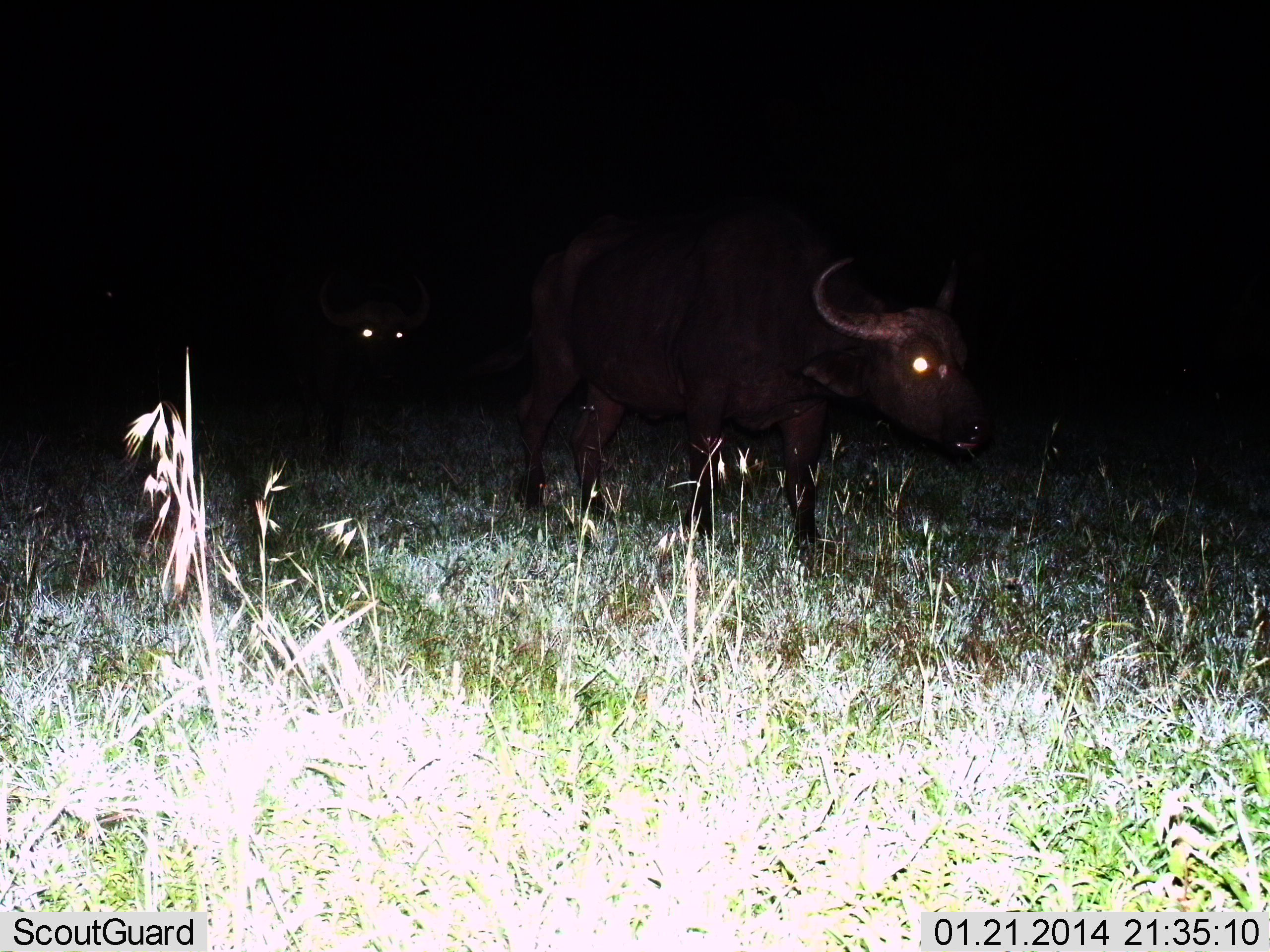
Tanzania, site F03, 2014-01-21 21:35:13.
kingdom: Animalia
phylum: Chordata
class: Mammalia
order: Artiodactyla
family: Bovidae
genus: Syncerus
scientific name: Syncerus caffer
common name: cape buffalo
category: buffalo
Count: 2.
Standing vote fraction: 30%.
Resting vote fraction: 0%.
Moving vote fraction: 70%.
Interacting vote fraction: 0%.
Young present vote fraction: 0%.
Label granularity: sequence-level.